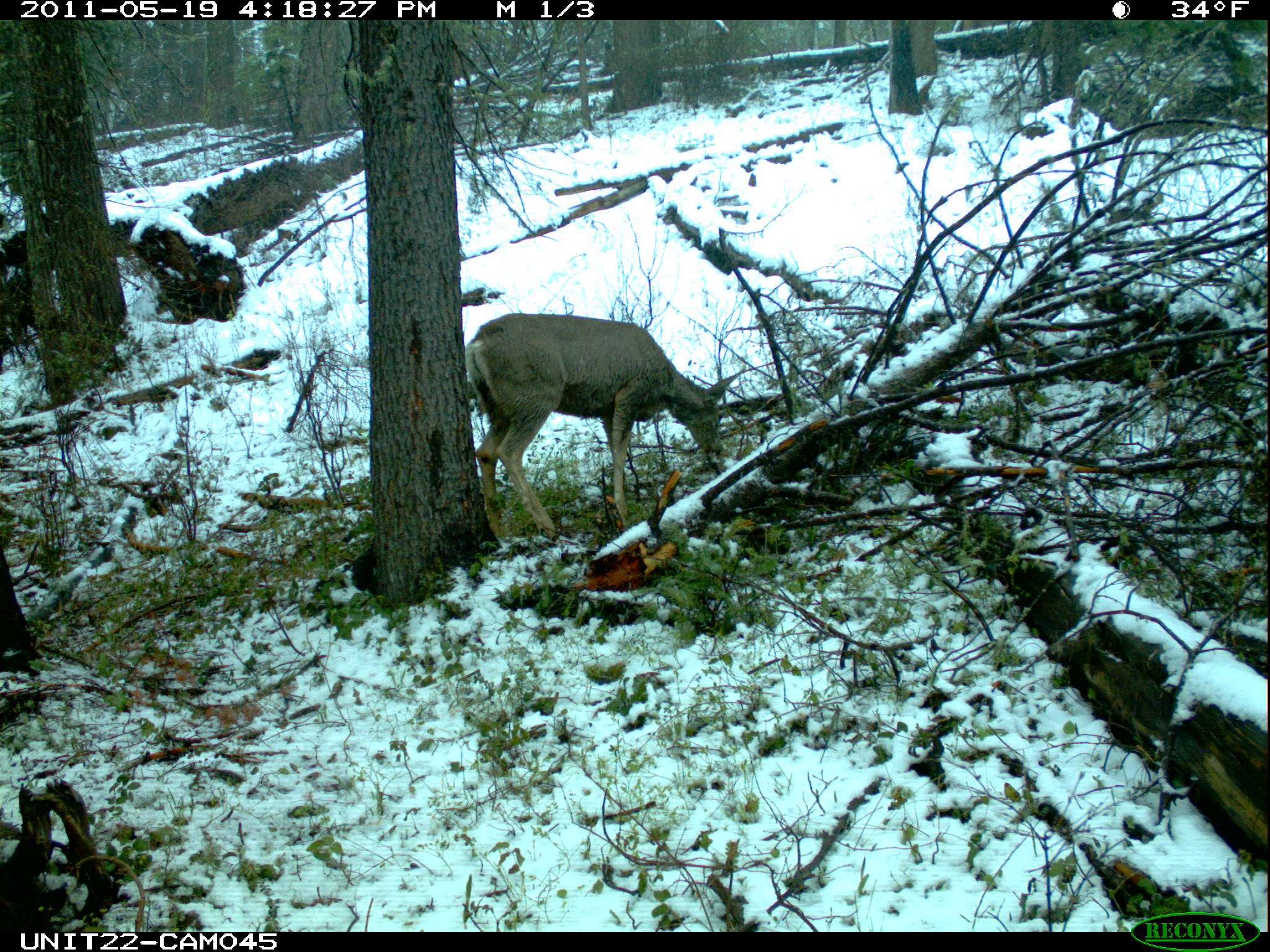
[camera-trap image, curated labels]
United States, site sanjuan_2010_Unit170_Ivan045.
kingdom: Animalia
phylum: Chordata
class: Mammalia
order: Artiodactyla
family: Cervidae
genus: Odocoileus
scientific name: Odocoileus hemionus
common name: mule deer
Odocoileus hemionus (mule deer).